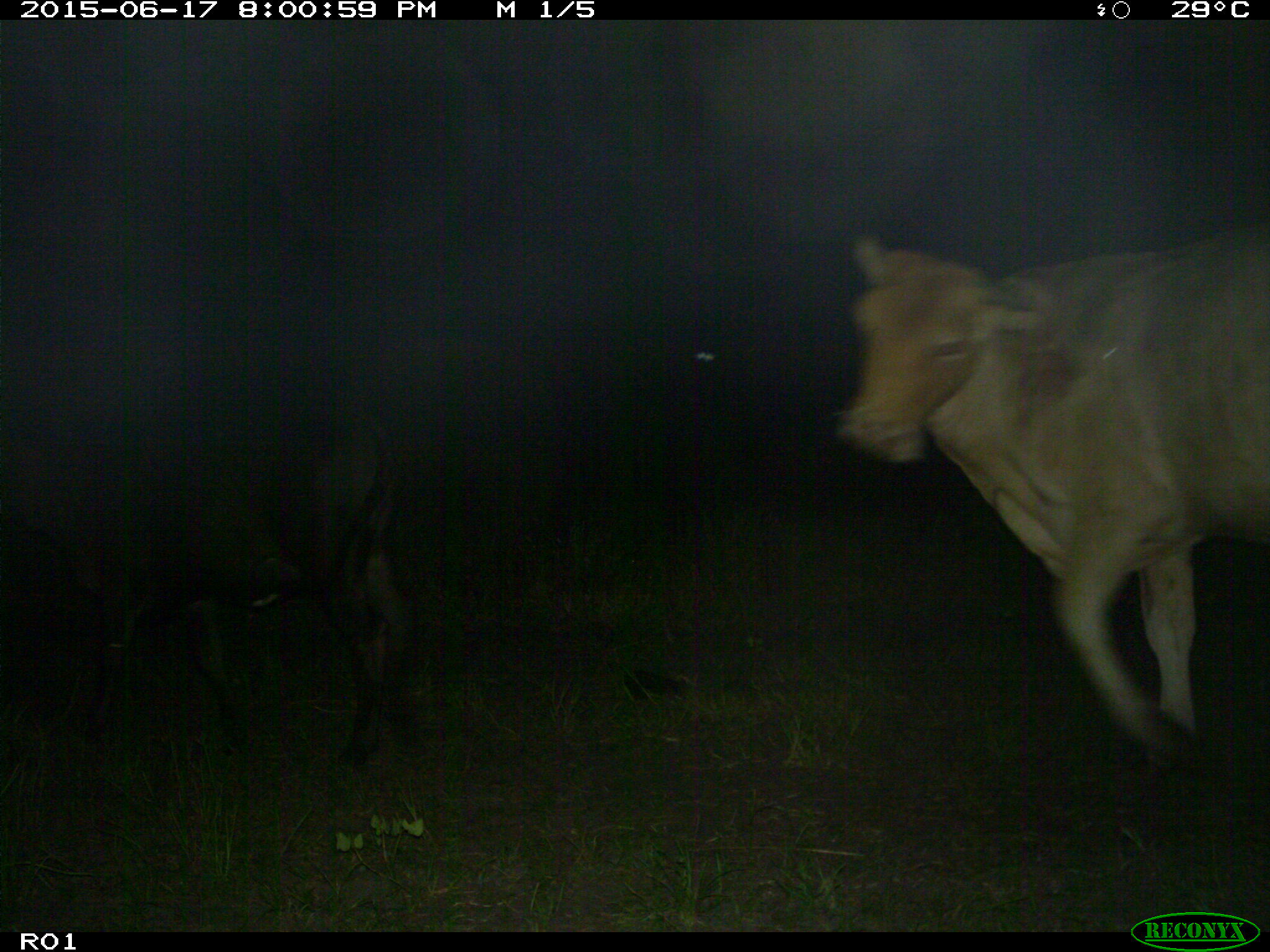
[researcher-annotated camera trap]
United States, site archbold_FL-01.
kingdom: Animalia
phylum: Chordata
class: Mammalia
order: Artiodactyla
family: Bovidae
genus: Bos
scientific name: Bos taurus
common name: domestic cow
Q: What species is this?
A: Bos taurus (domestic cow).